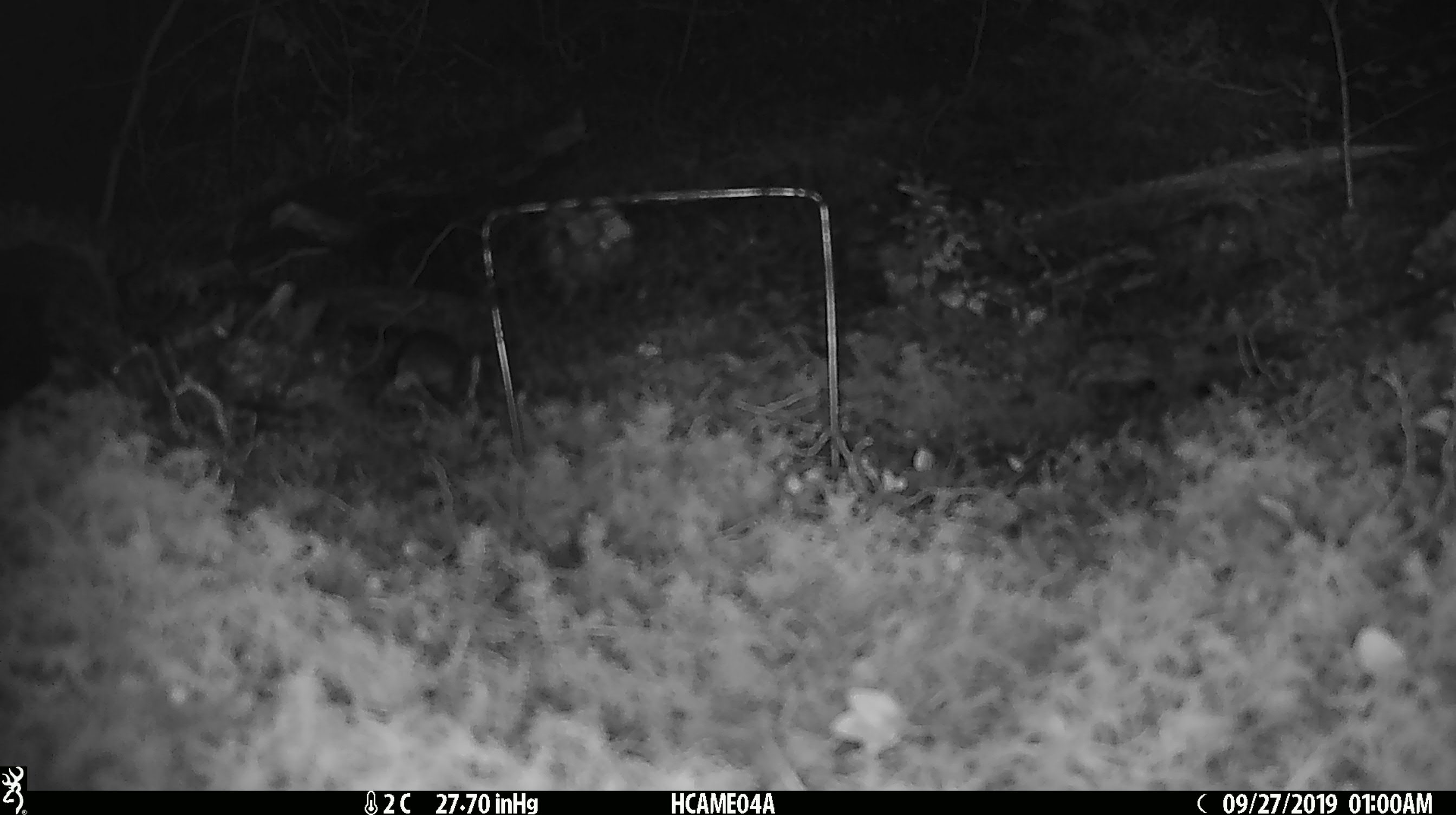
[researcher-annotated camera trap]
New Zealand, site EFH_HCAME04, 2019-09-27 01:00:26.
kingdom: Animalia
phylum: Chordata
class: Mammalia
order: Rodentia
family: Muridae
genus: Mus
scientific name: Mus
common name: mouse